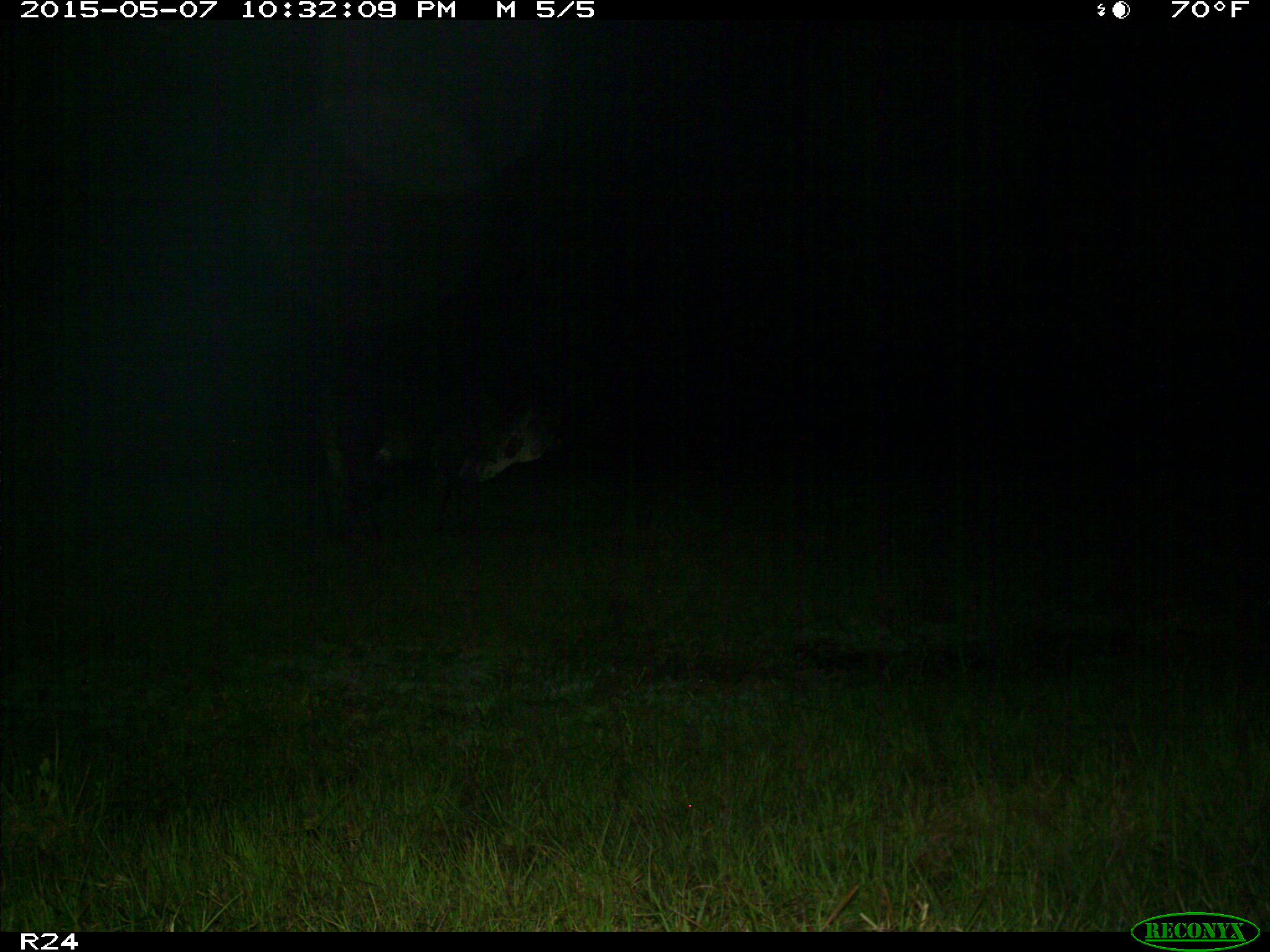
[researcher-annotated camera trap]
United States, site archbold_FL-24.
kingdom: Animalia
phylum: Chordata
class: Mammalia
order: Artiodactyla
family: Bovidae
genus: Bos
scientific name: Bos taurus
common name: domestic cow